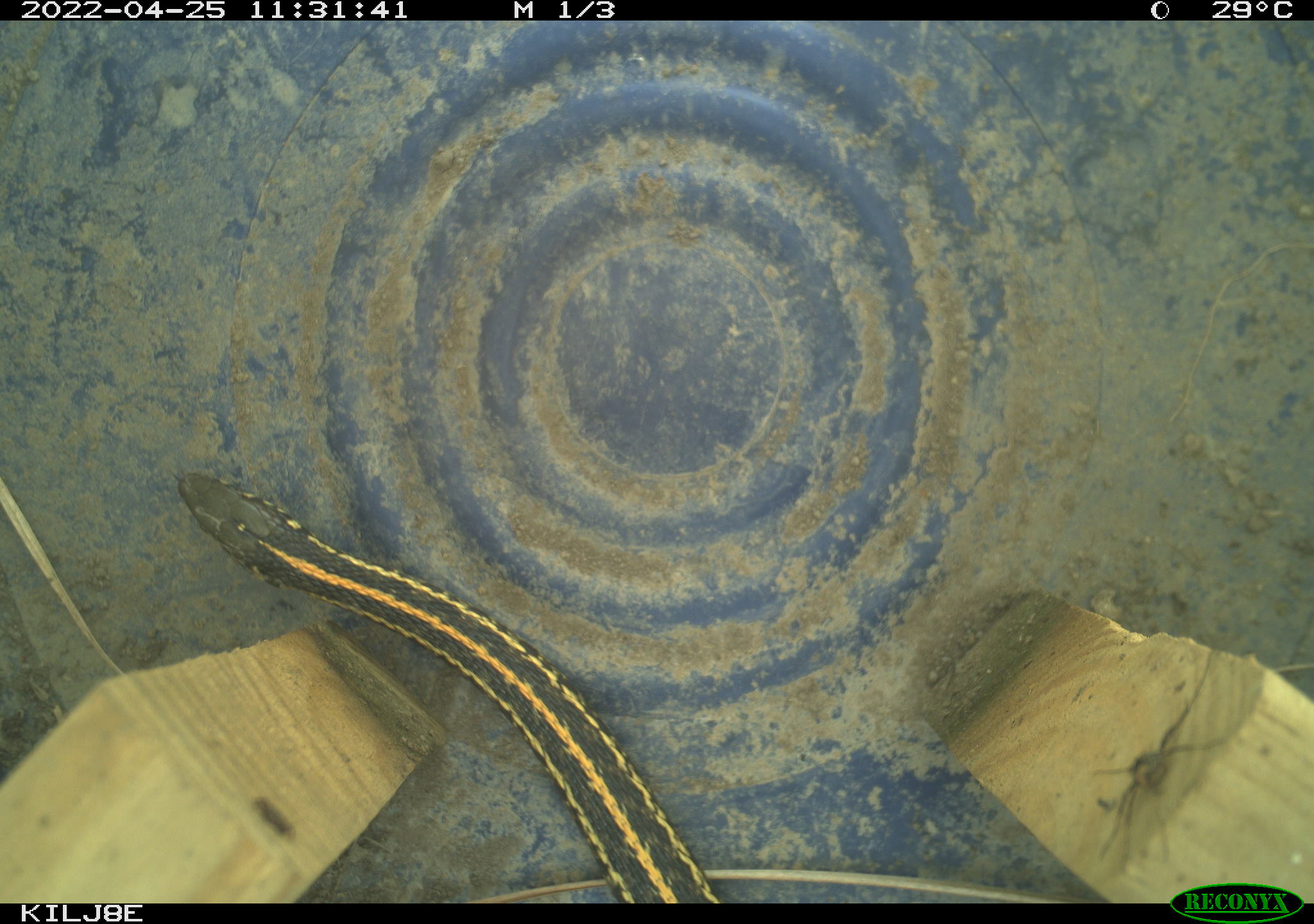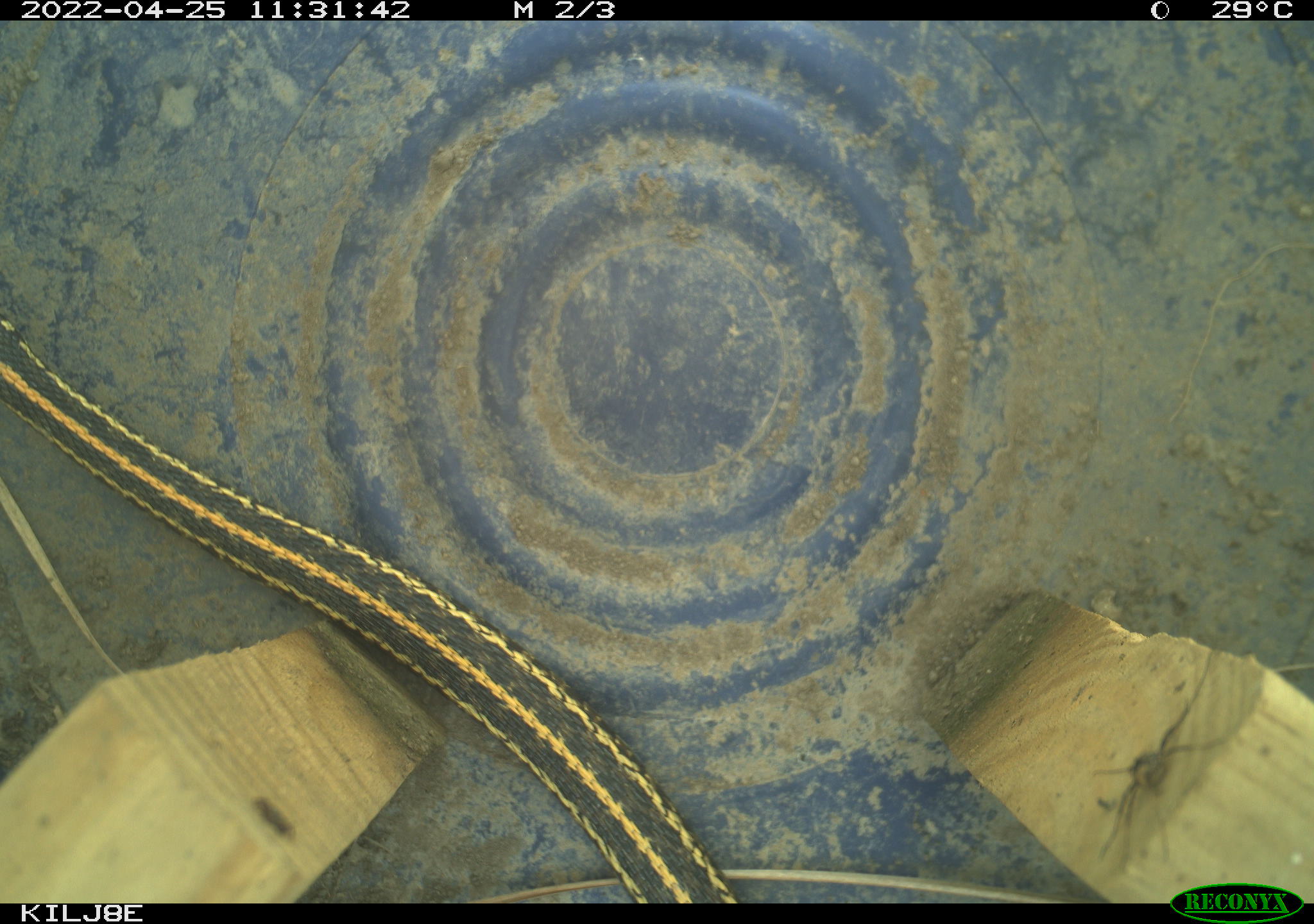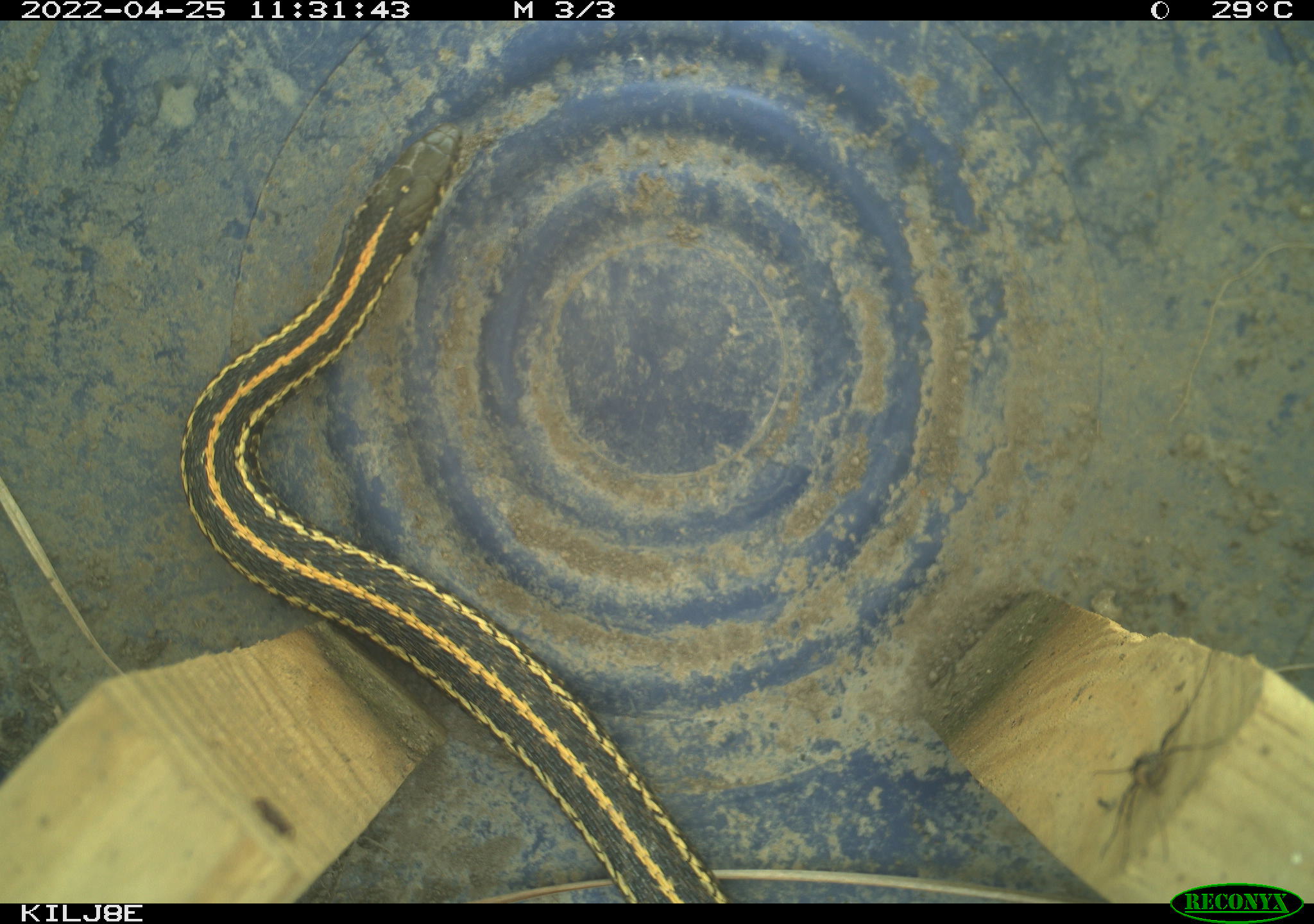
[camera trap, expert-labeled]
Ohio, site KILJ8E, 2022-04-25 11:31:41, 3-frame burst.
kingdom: Animalia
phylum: Chordata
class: Reptilia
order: Squamata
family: Colubridae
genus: Thamnophis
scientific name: Thamnophis radix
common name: plains gartersnake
Plains gartersnake (Thamnophis radix).